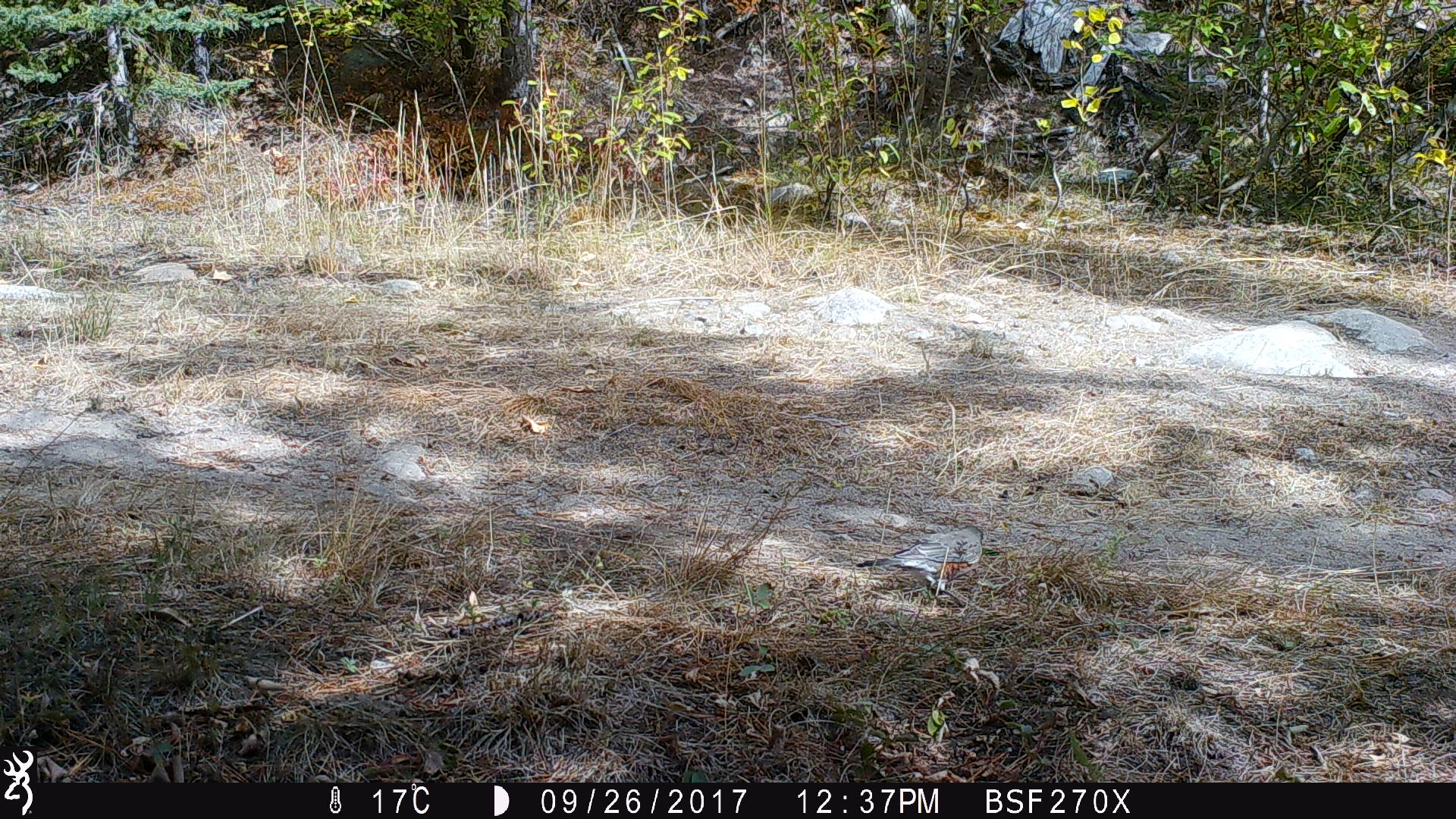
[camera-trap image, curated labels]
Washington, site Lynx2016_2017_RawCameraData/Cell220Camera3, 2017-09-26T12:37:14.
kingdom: Animalia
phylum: Chordata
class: Aves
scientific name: Aves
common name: birds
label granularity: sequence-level